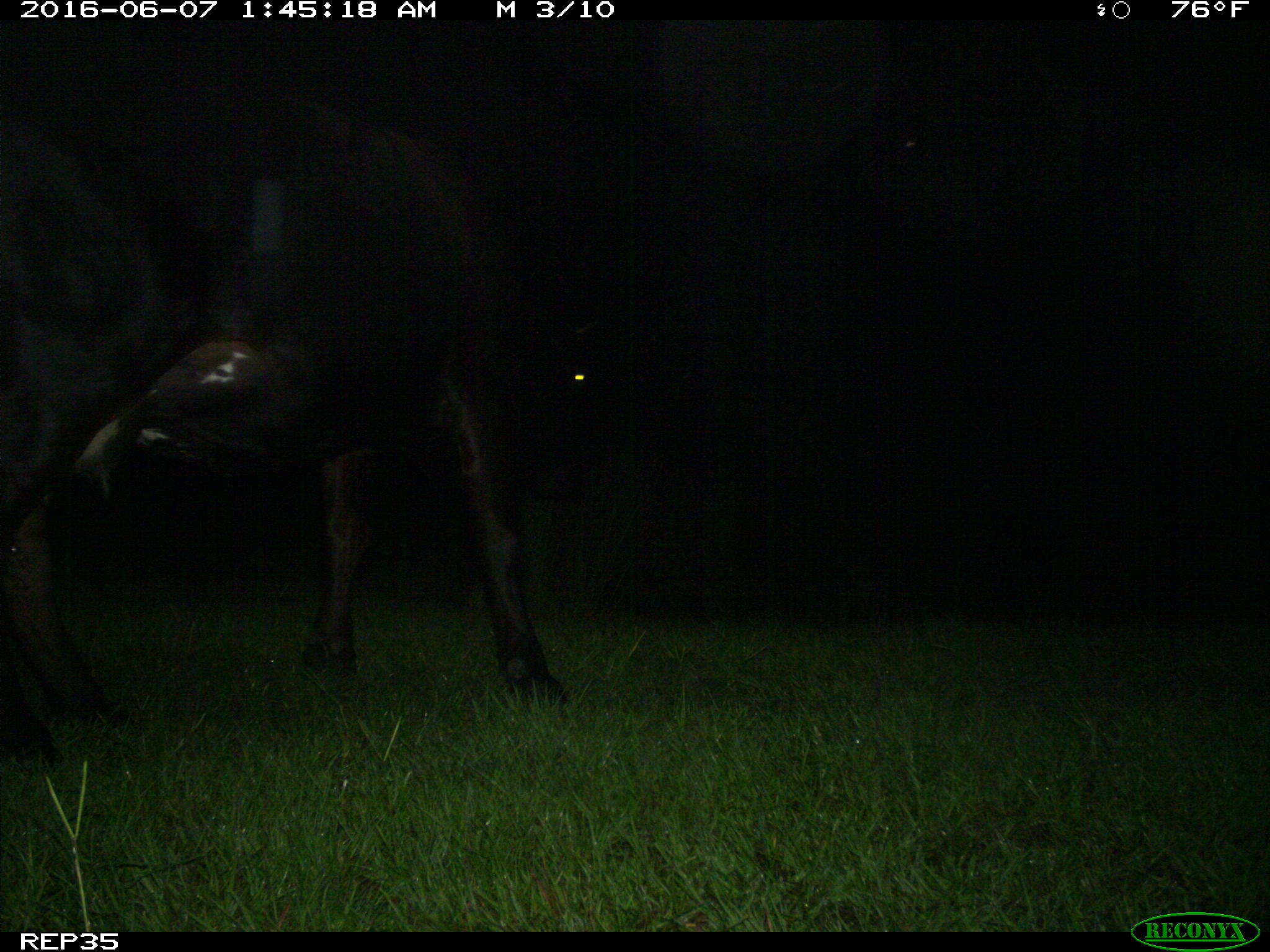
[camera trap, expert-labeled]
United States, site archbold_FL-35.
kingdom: Animalia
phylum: Chordata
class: Mammalia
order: Artiodactyla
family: Bovidae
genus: Bos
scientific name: Bos taurus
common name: domestic cow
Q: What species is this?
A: Bos taurus (domestic cow).